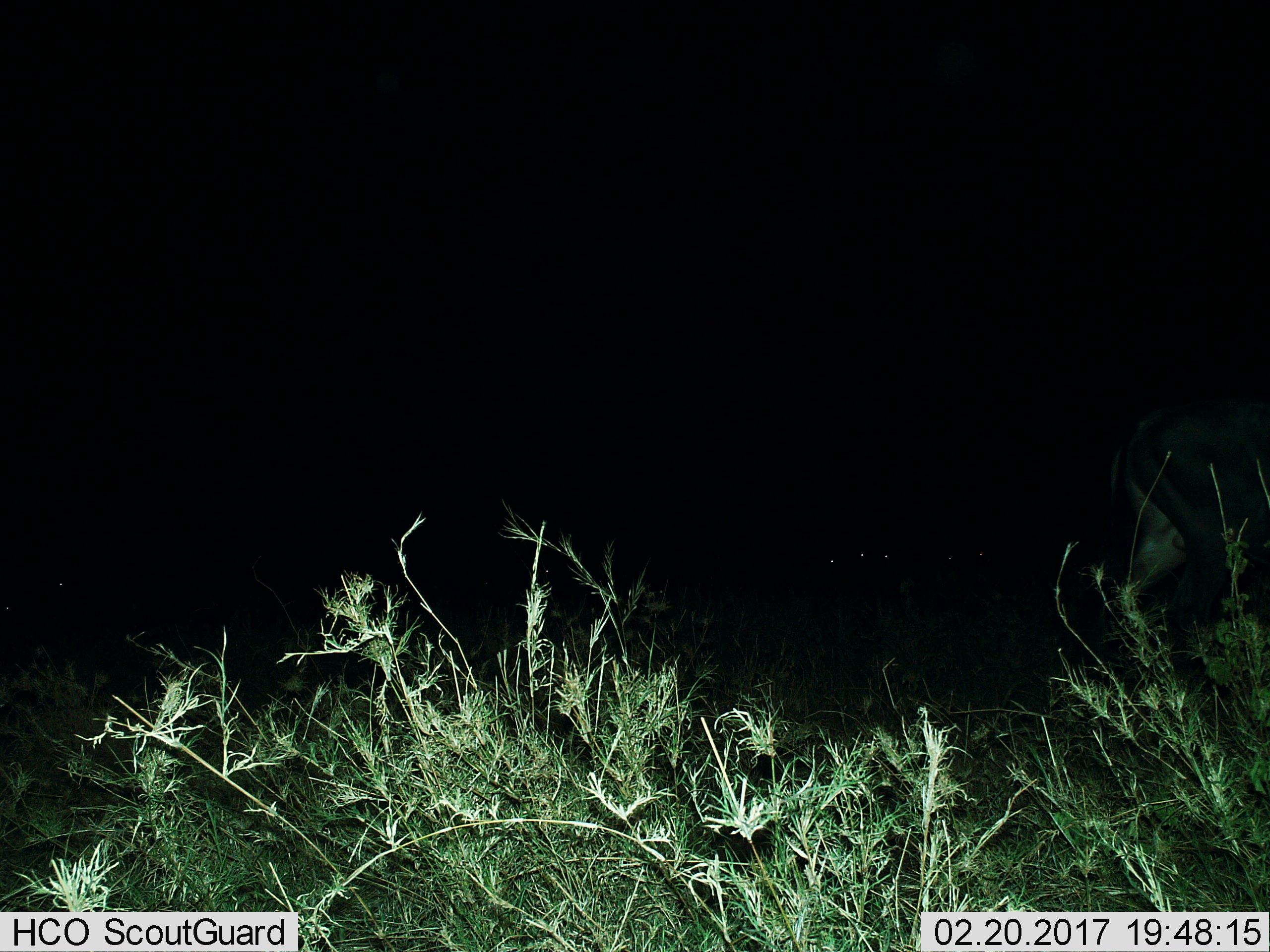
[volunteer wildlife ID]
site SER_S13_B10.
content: unidentified animal